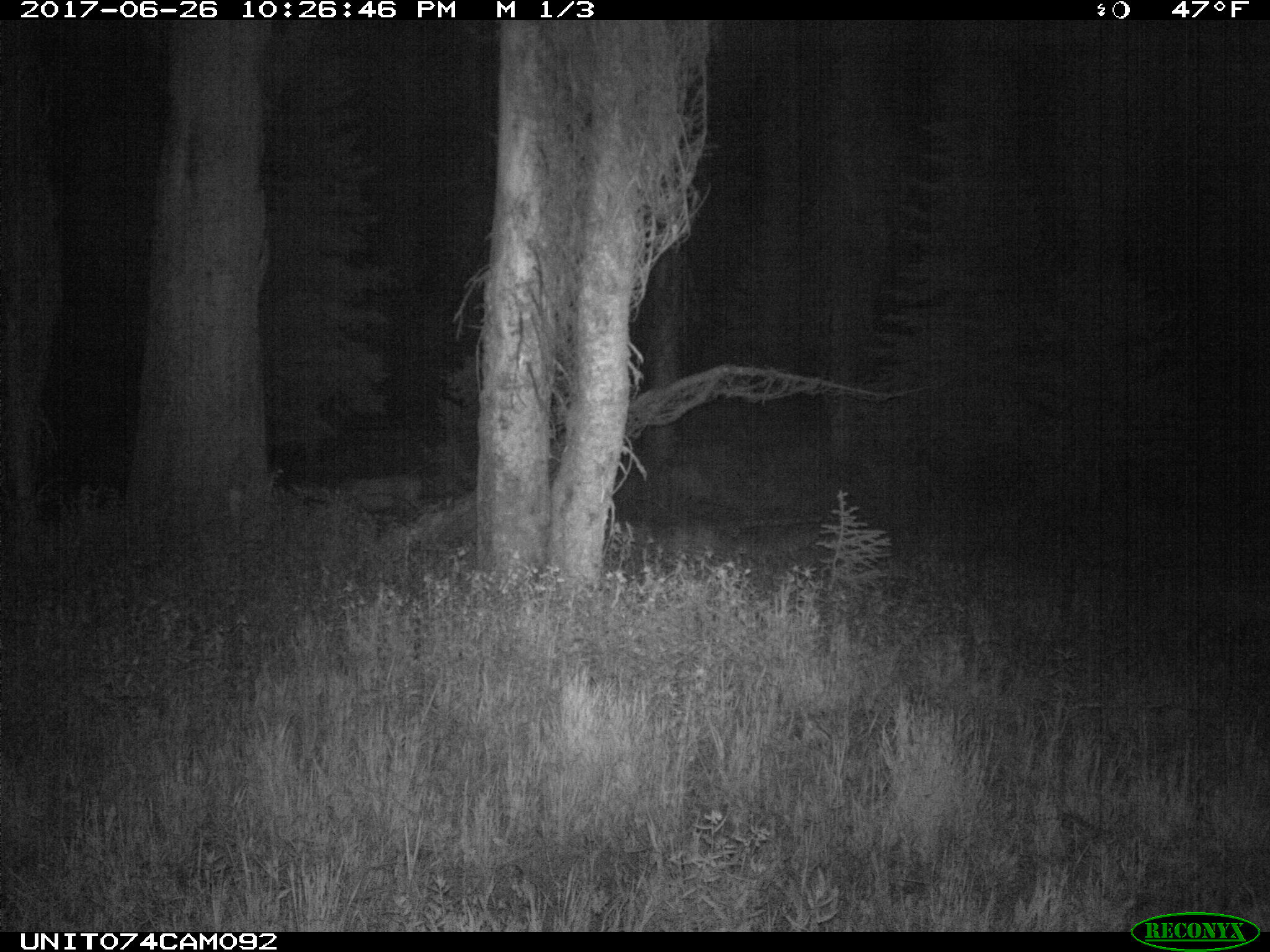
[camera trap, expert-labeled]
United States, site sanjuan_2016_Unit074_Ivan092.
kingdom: Animalia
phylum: Chordata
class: Mammalia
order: Artiodactyla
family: Cervidae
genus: Odocoileus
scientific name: Odocoileus hemionus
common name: mule deer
Odocoileus hemionus (mule deer).